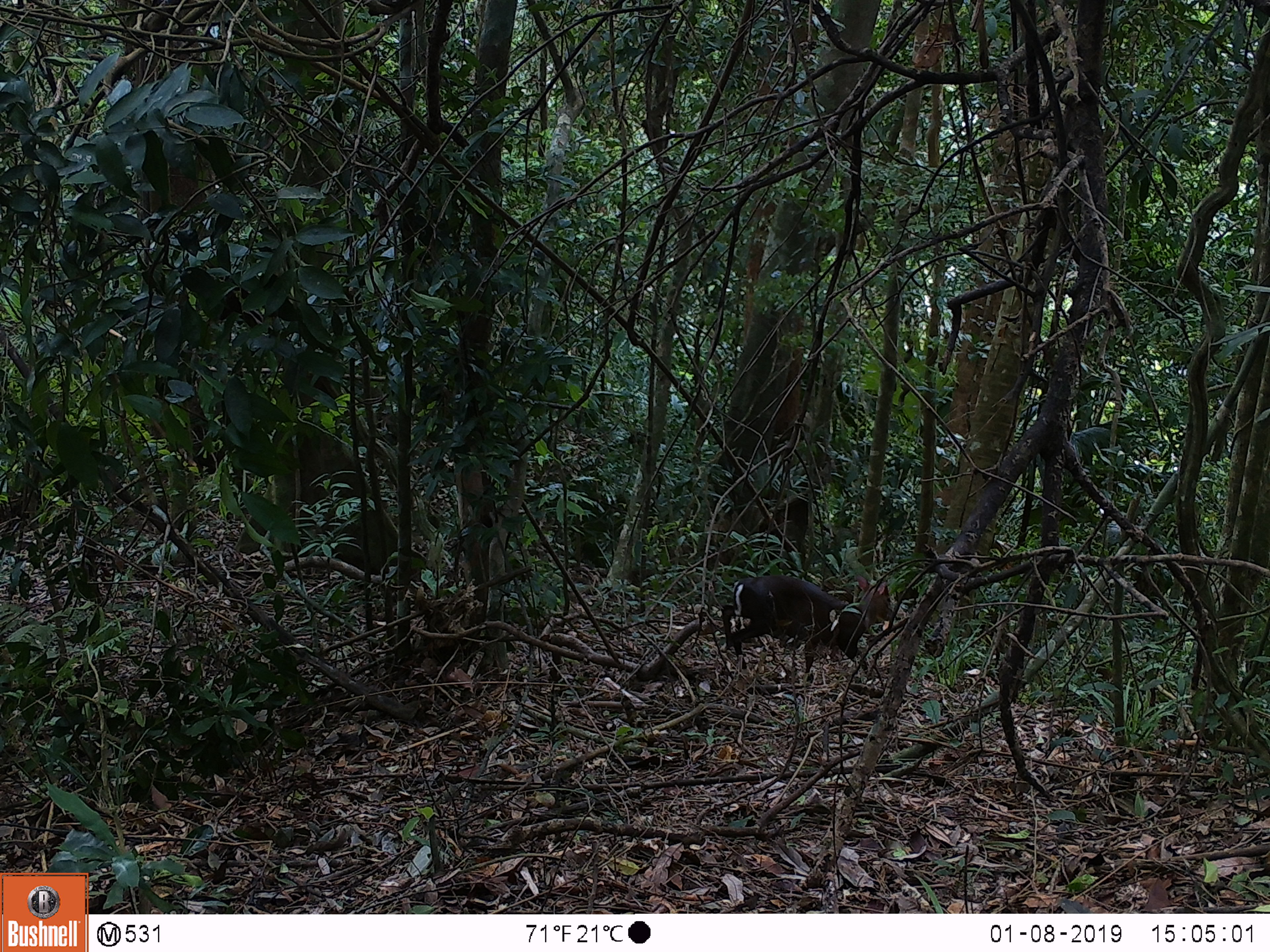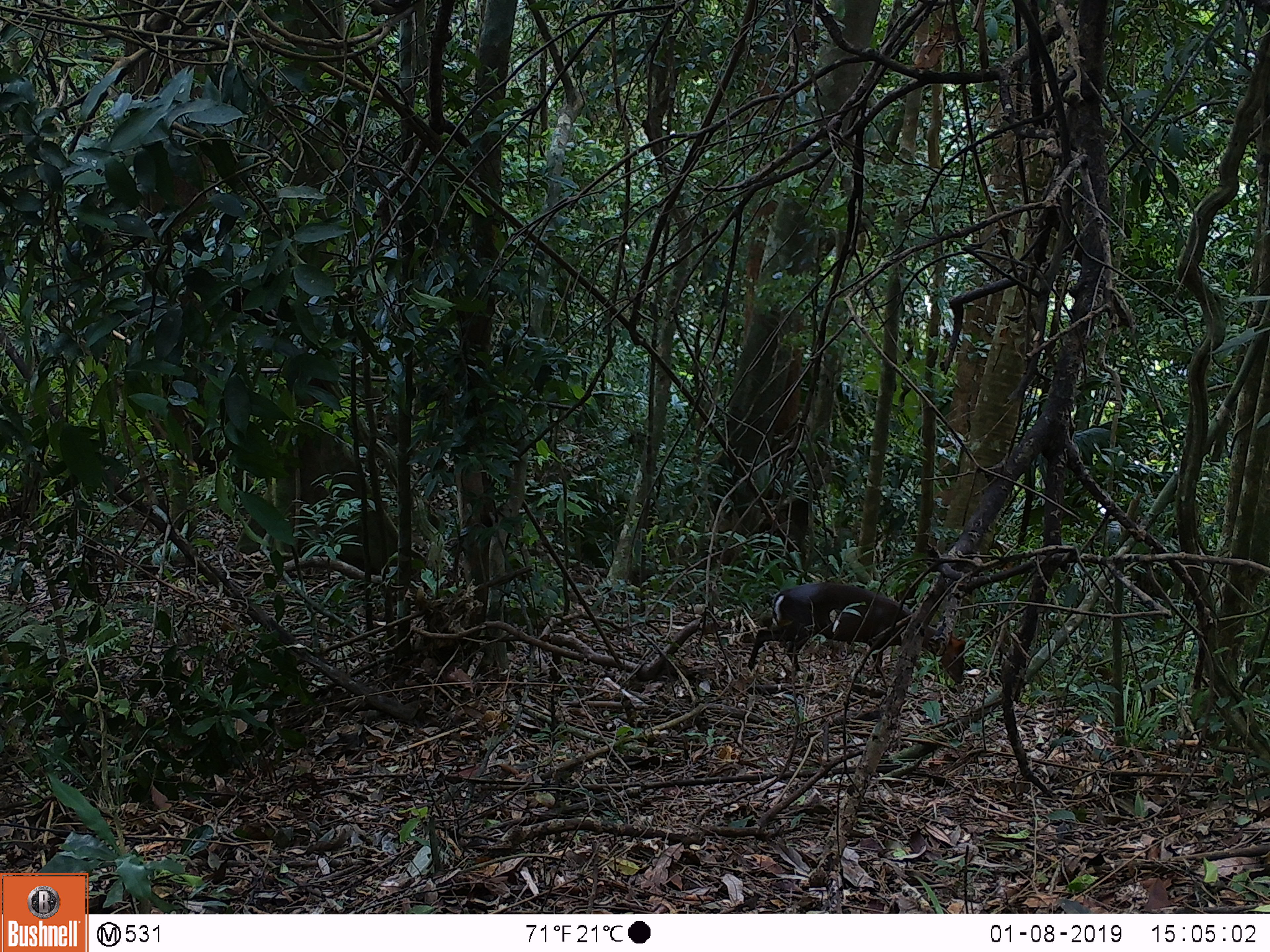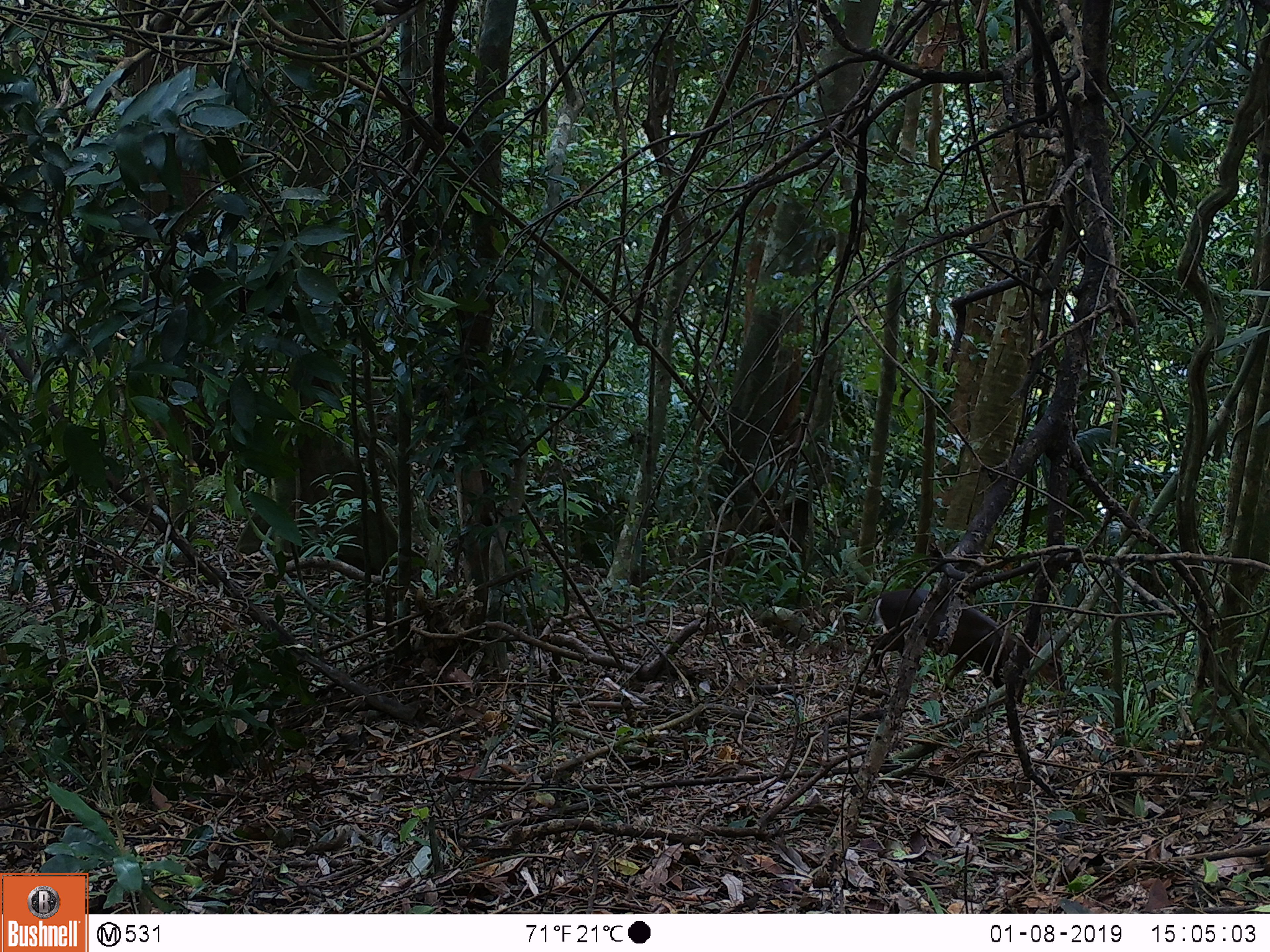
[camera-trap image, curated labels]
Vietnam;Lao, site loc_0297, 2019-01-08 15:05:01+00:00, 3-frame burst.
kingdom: Animalia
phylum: Chordata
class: Mammalia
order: Artiodactyla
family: Cervidae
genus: Muntiacus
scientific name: Muntiacus rooseveltorum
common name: roosevelt's muntjac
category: roosevelts muntjac group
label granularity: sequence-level